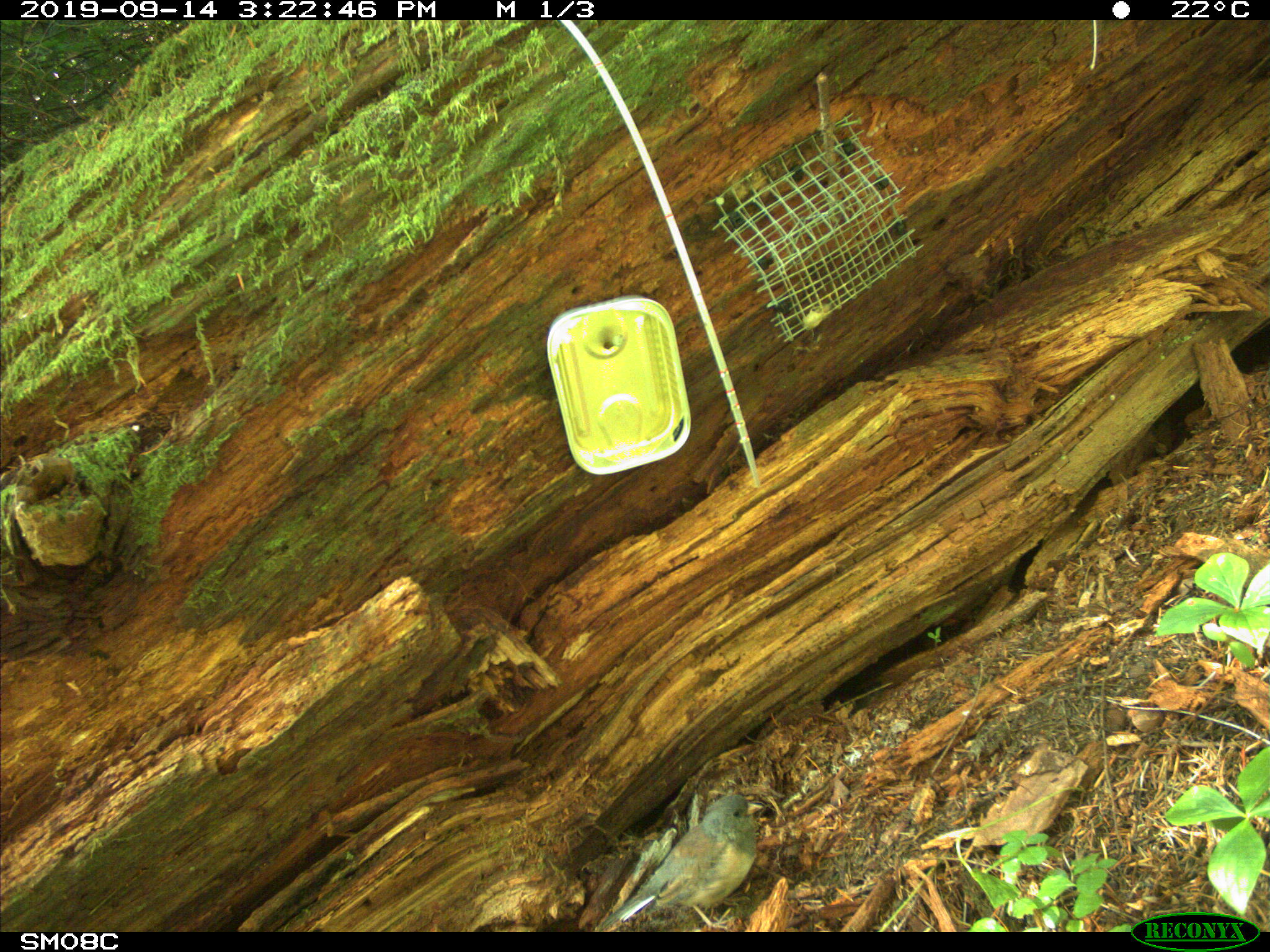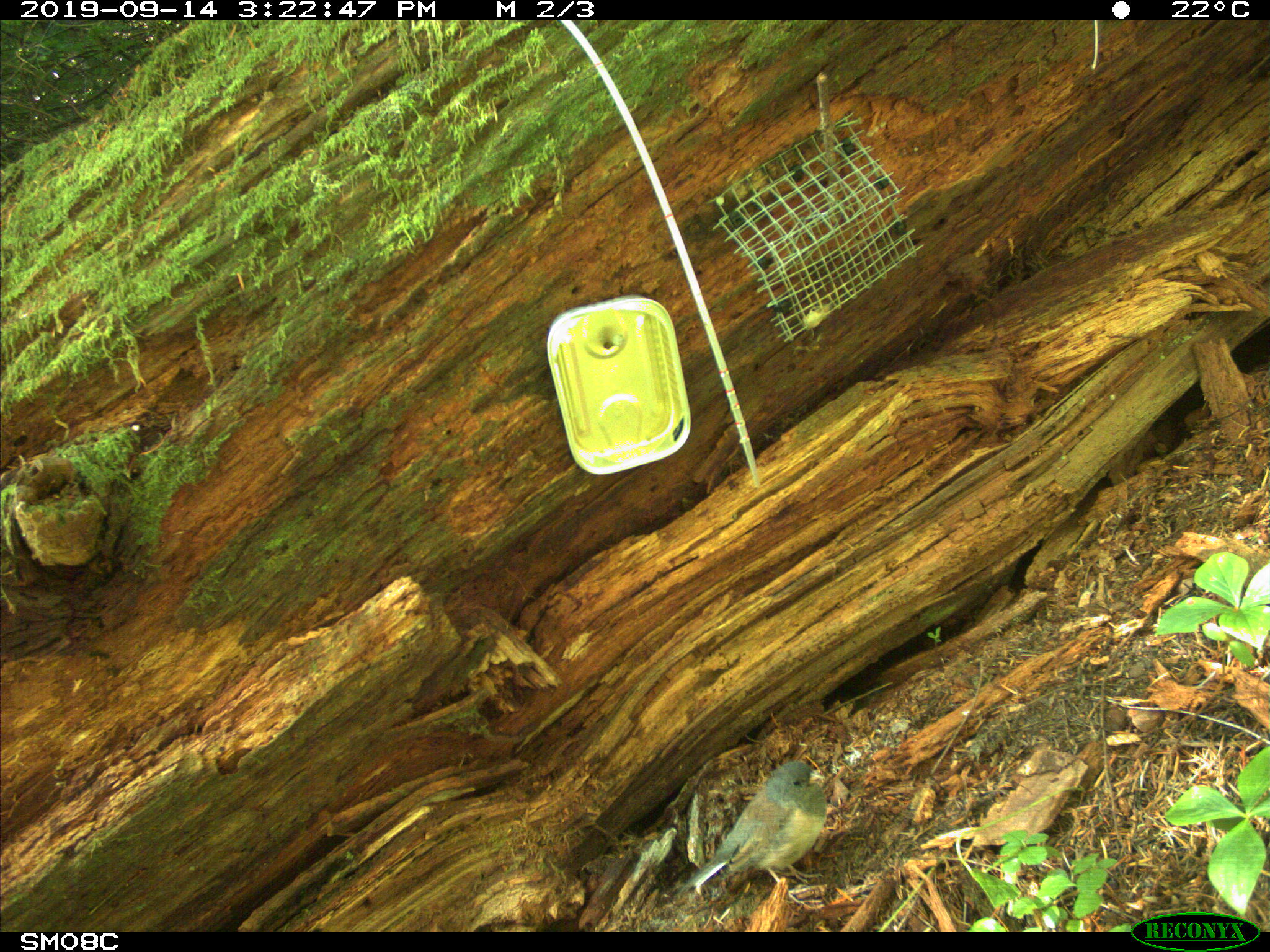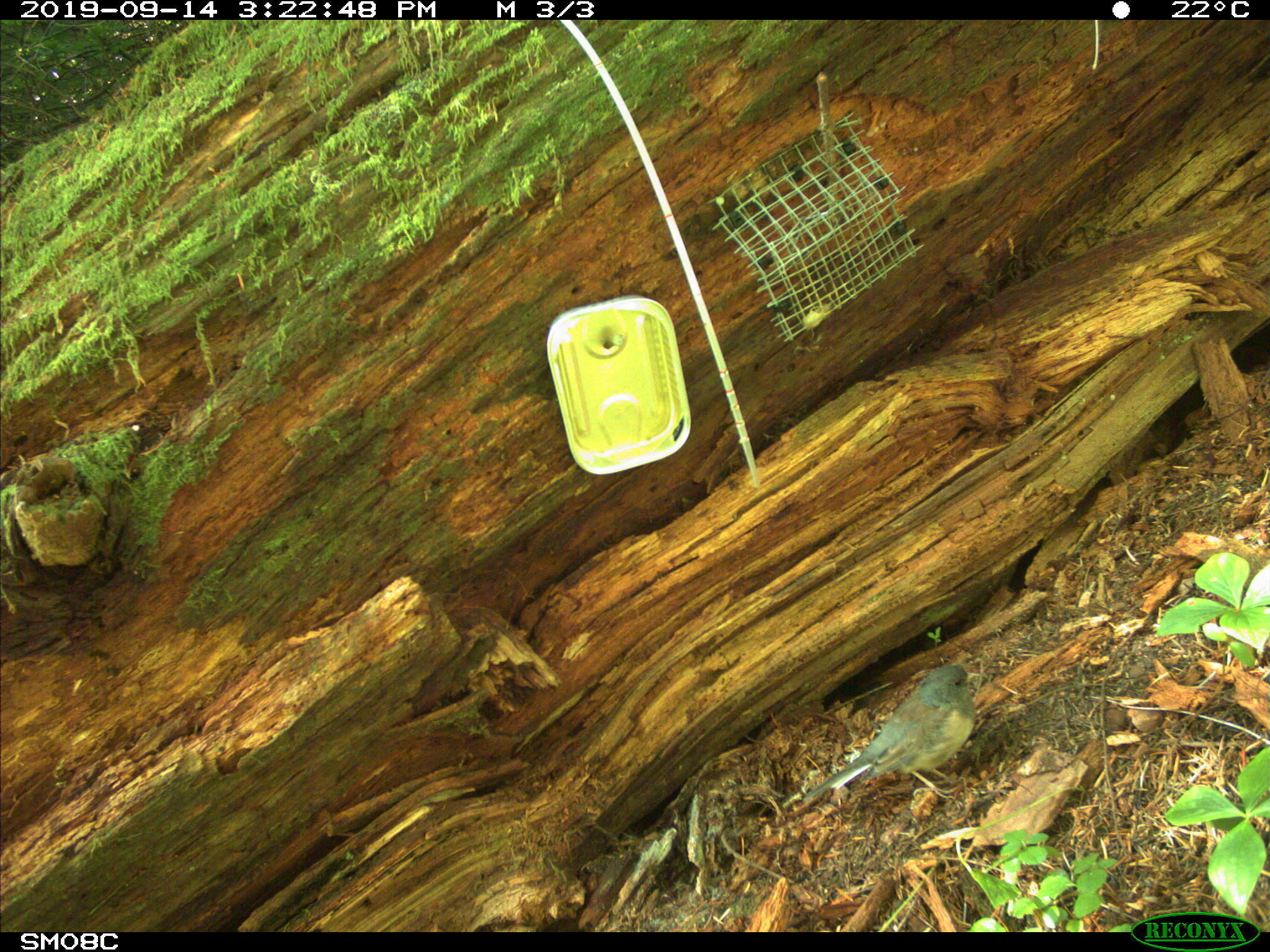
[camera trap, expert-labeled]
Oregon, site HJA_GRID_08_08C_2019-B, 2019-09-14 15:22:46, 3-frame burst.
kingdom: Animalia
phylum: Chordata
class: Aves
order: Passeriformes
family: Passerellidae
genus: Junco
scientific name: Junco hyemalis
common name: dark-eyed junco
Dark-eyed junco (Junco hyemalis).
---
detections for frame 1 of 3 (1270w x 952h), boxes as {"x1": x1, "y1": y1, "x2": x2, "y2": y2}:
dark-eyed junco: {"x1": 582, "y1": 774, "x2": 771, "y2": 935}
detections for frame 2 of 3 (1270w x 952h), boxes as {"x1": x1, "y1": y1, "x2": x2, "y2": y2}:
dark-eyed junco: {"x1": 667, "y1": 744, "x2": 844, "y2": 909}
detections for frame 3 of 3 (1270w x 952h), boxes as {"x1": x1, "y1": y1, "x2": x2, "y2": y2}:
dark-eyed junco: {"x1": 782, "y1": 644, "x2": 989, "y2": 827}